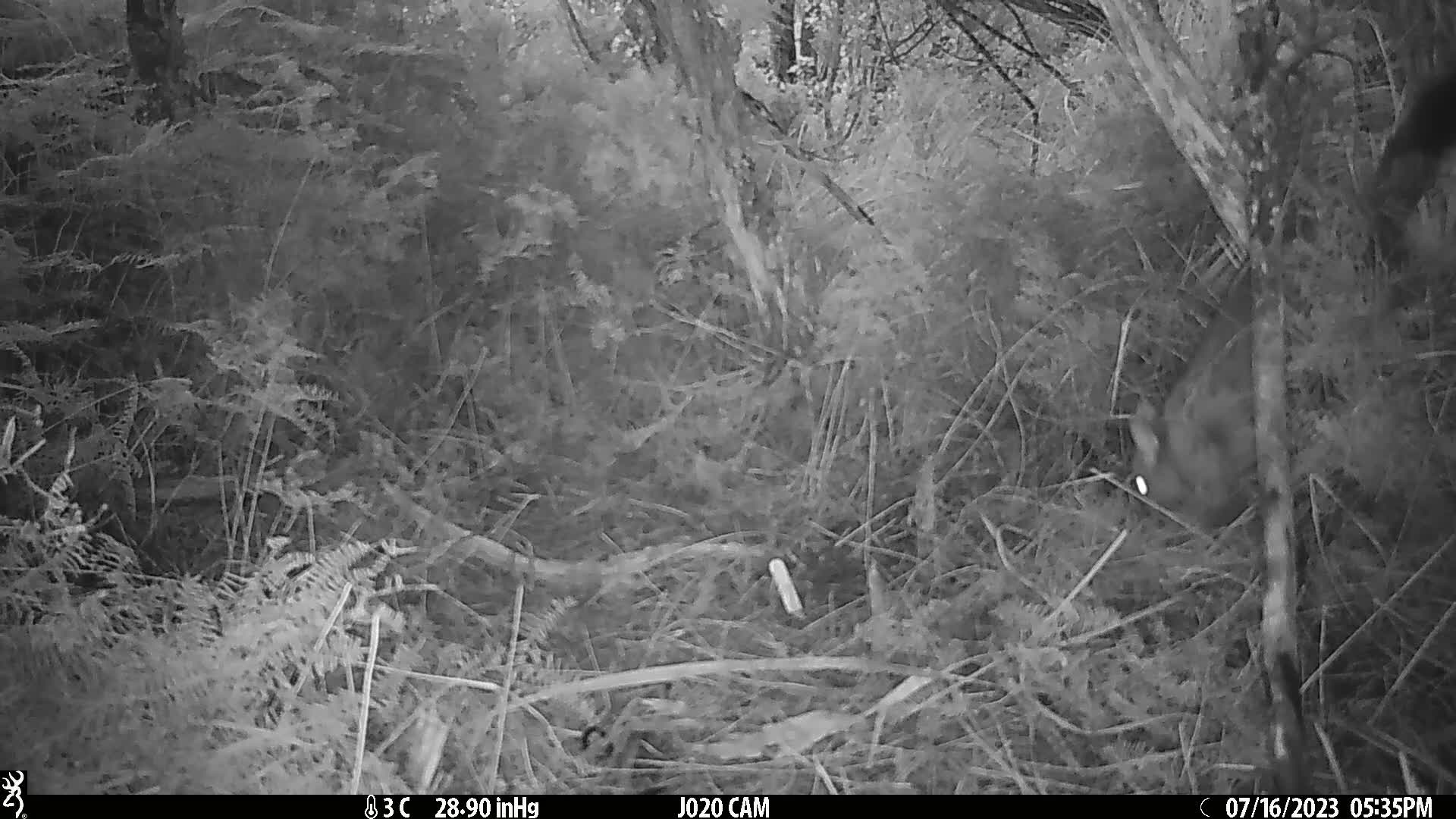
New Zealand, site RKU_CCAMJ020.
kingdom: Animalia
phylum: Chordata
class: Mammalia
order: Diprotodontia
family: Phalangeridae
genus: Trichosurus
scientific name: Trichosurus vulpecula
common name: common brushtail possum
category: possum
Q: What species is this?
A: Possum (common brushtail possum) (Trichosurus vulpecula).